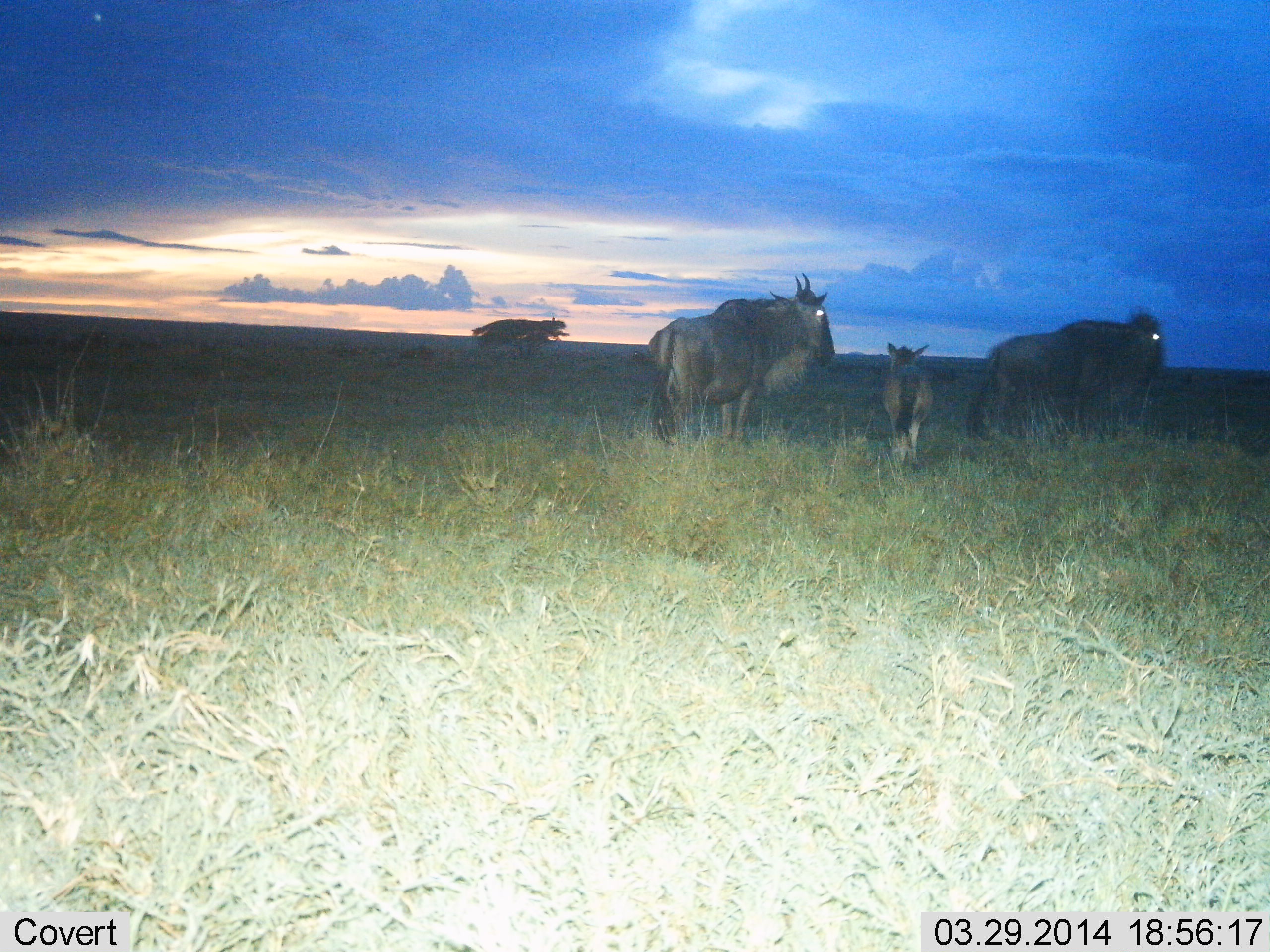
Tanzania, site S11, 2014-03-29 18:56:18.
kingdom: Animalia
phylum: Chordata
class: Mammalia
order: Artiodactyla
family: Bovidae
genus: Connochaetes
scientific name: Connochaetes taurinus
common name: blue wildebeest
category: wildebeest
Wildebeest (blue wildebeest) (Connochaetes taurinus), count 3. Behavior (volunteer vote fractions): standing 100%, resting 0%, moving 10%, interacting 0%. Young present (vote fraction): 90%. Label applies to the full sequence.